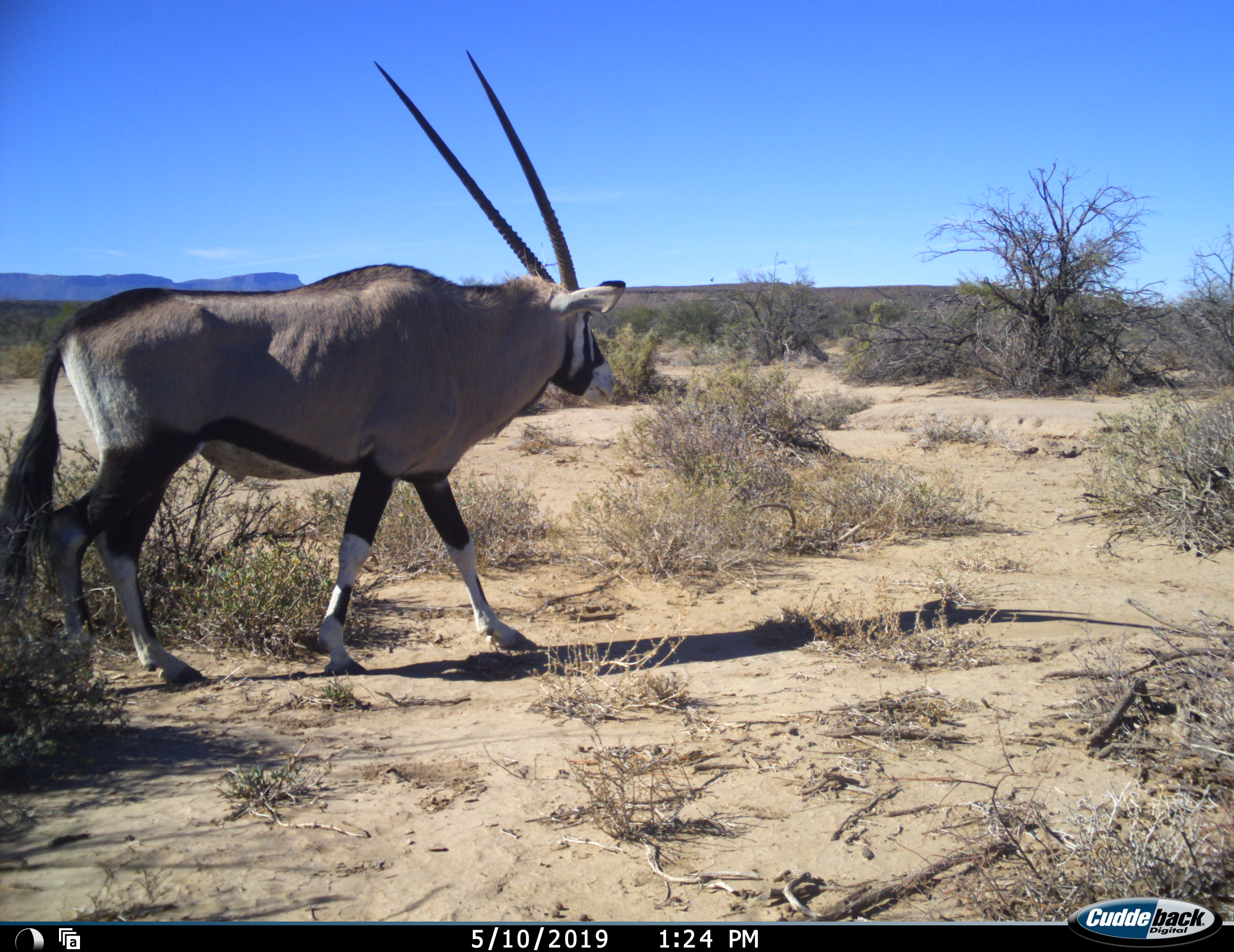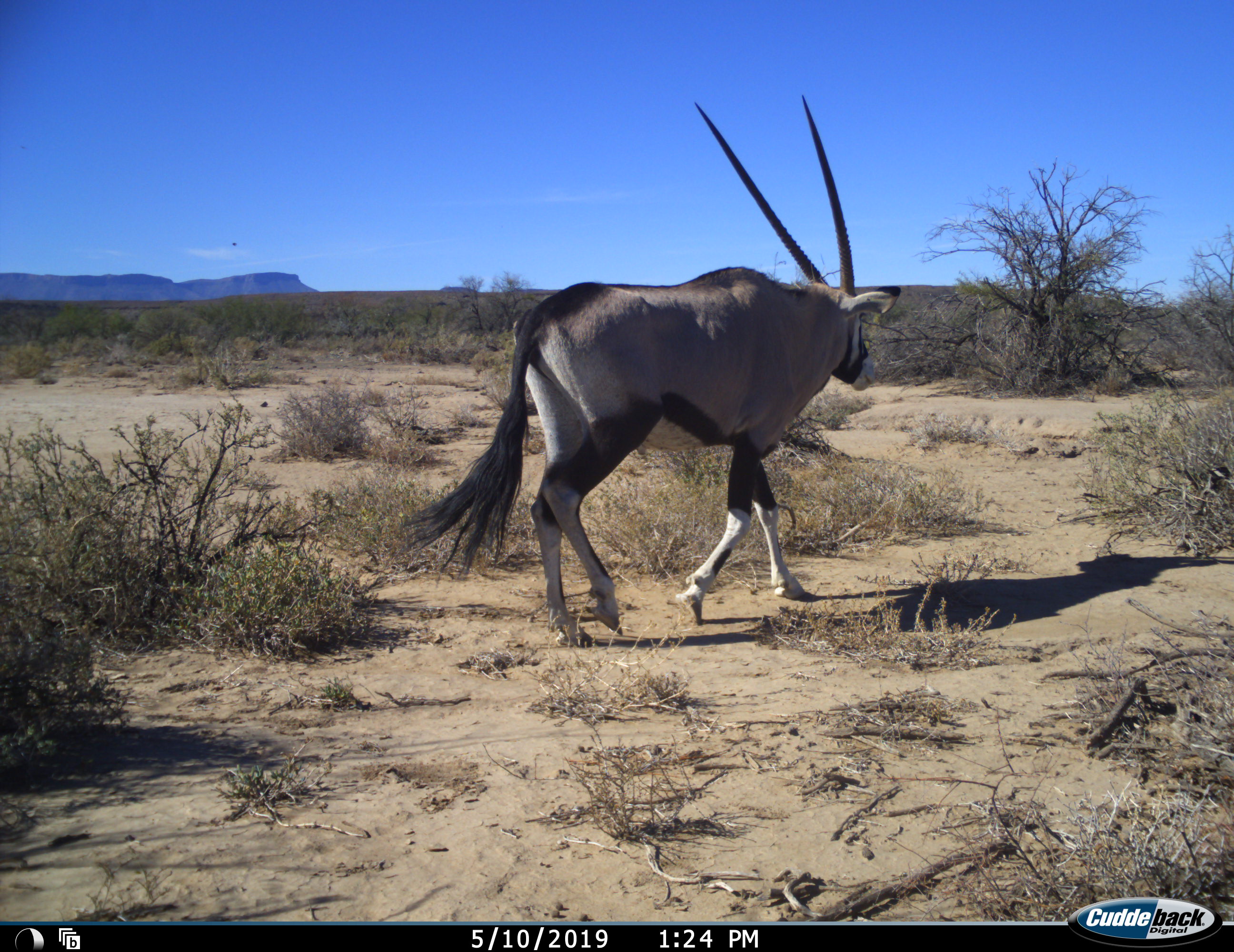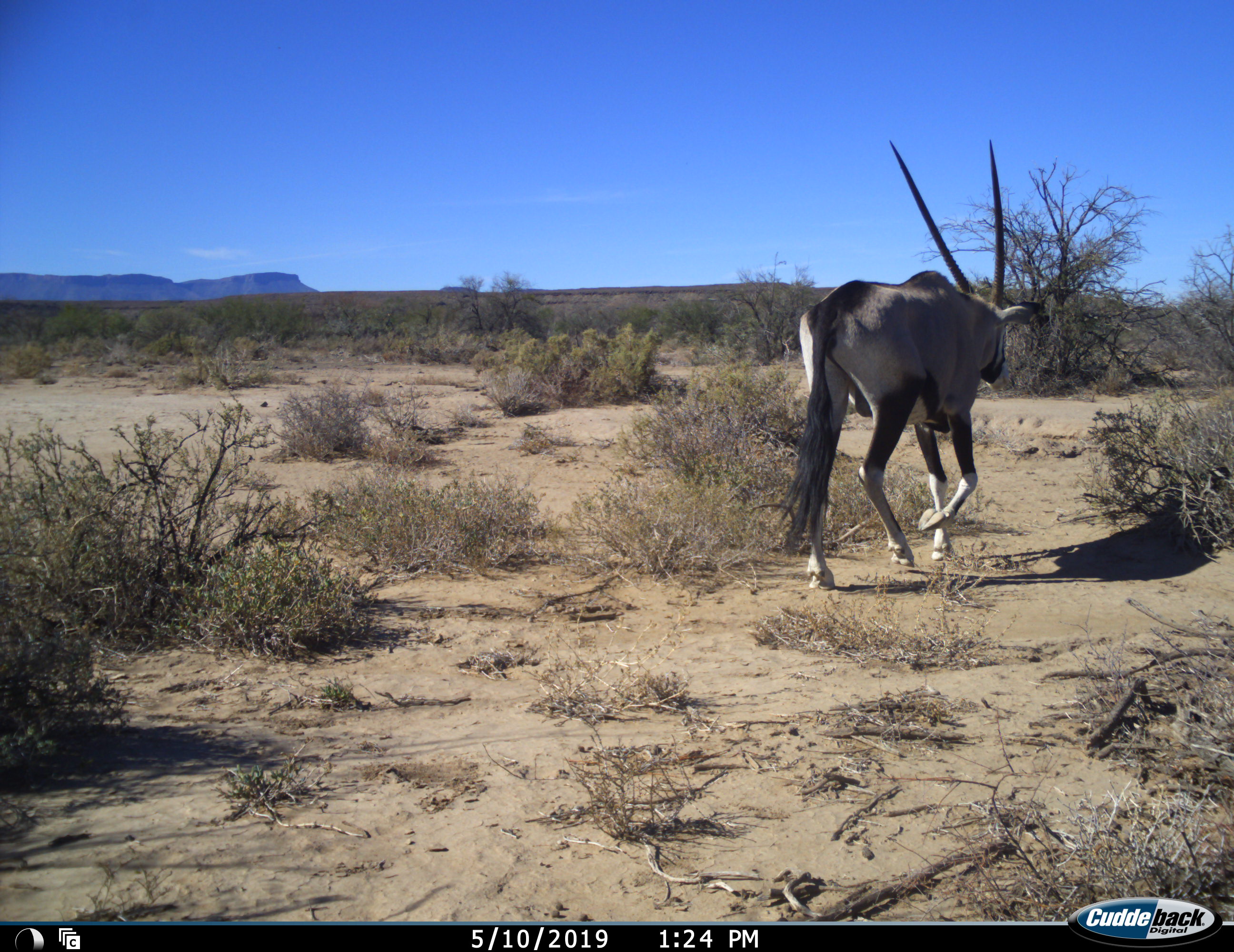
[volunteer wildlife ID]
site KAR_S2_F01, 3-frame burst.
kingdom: Animalia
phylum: Chordata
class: Mammalia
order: Artiodactyla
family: Bovidae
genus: Oryx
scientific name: Oryx gazella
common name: gemsbok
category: oryx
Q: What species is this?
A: Oryx (gemsbok) (Oryx gazella).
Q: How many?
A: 1.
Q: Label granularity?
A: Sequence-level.